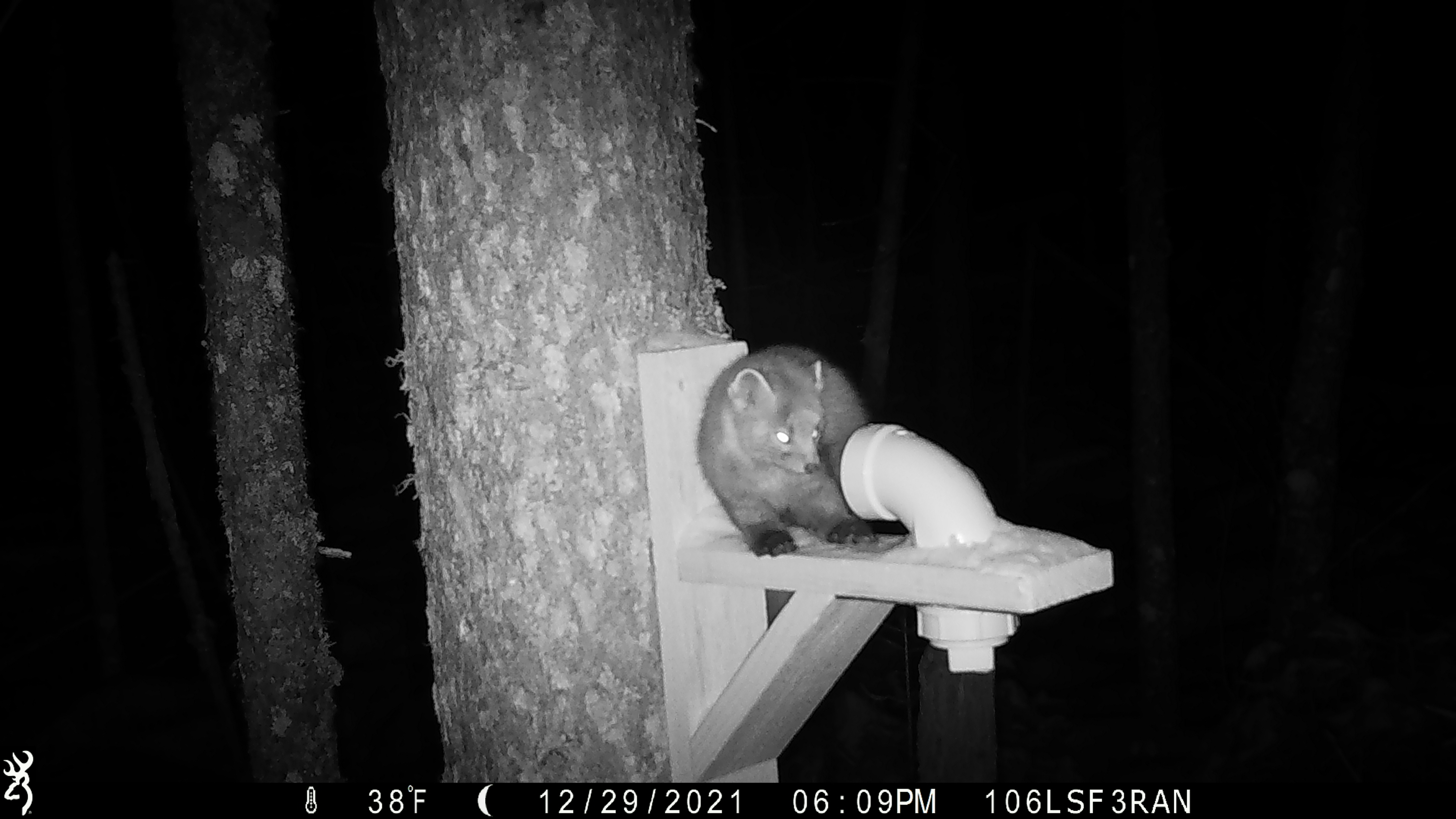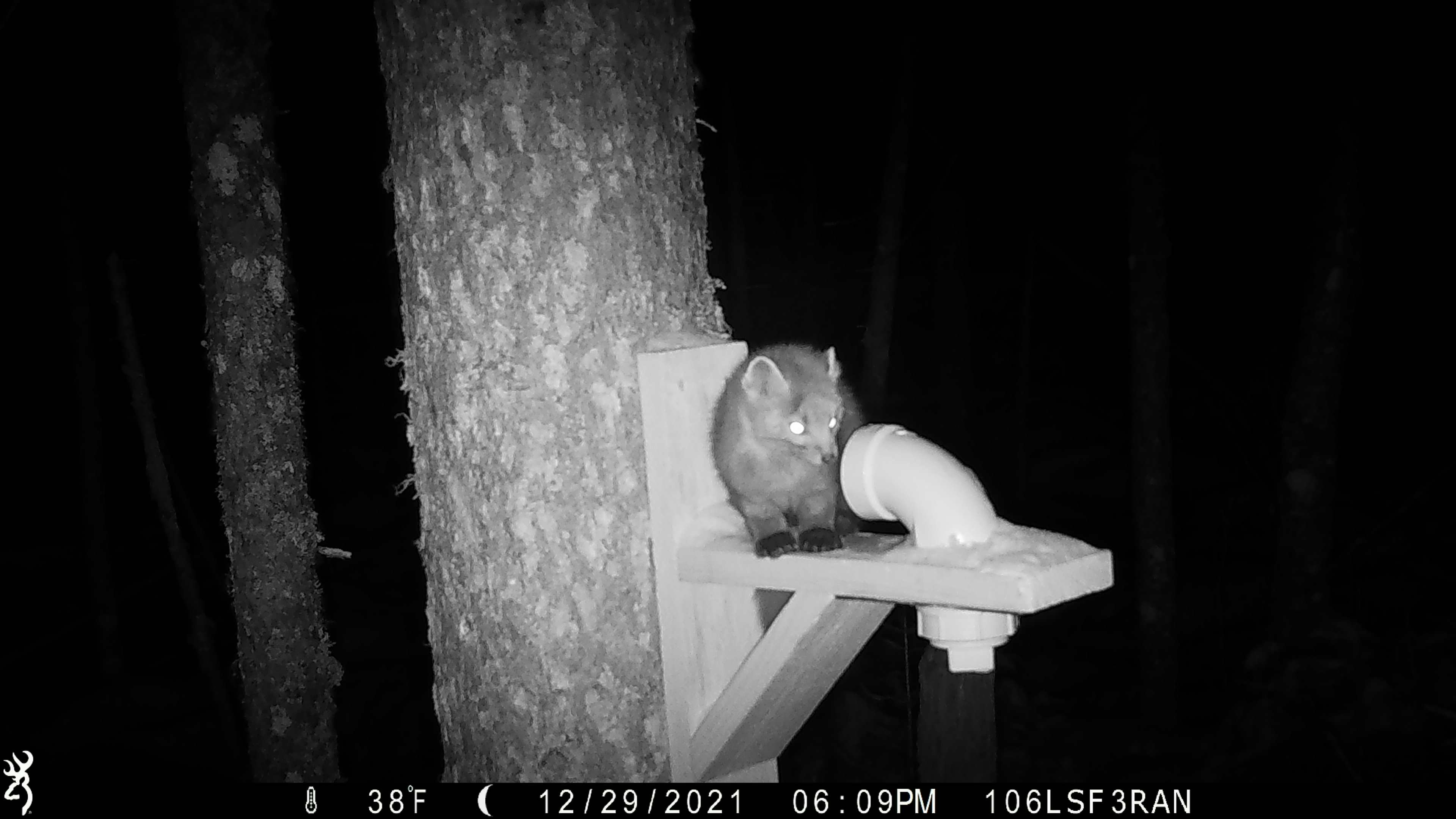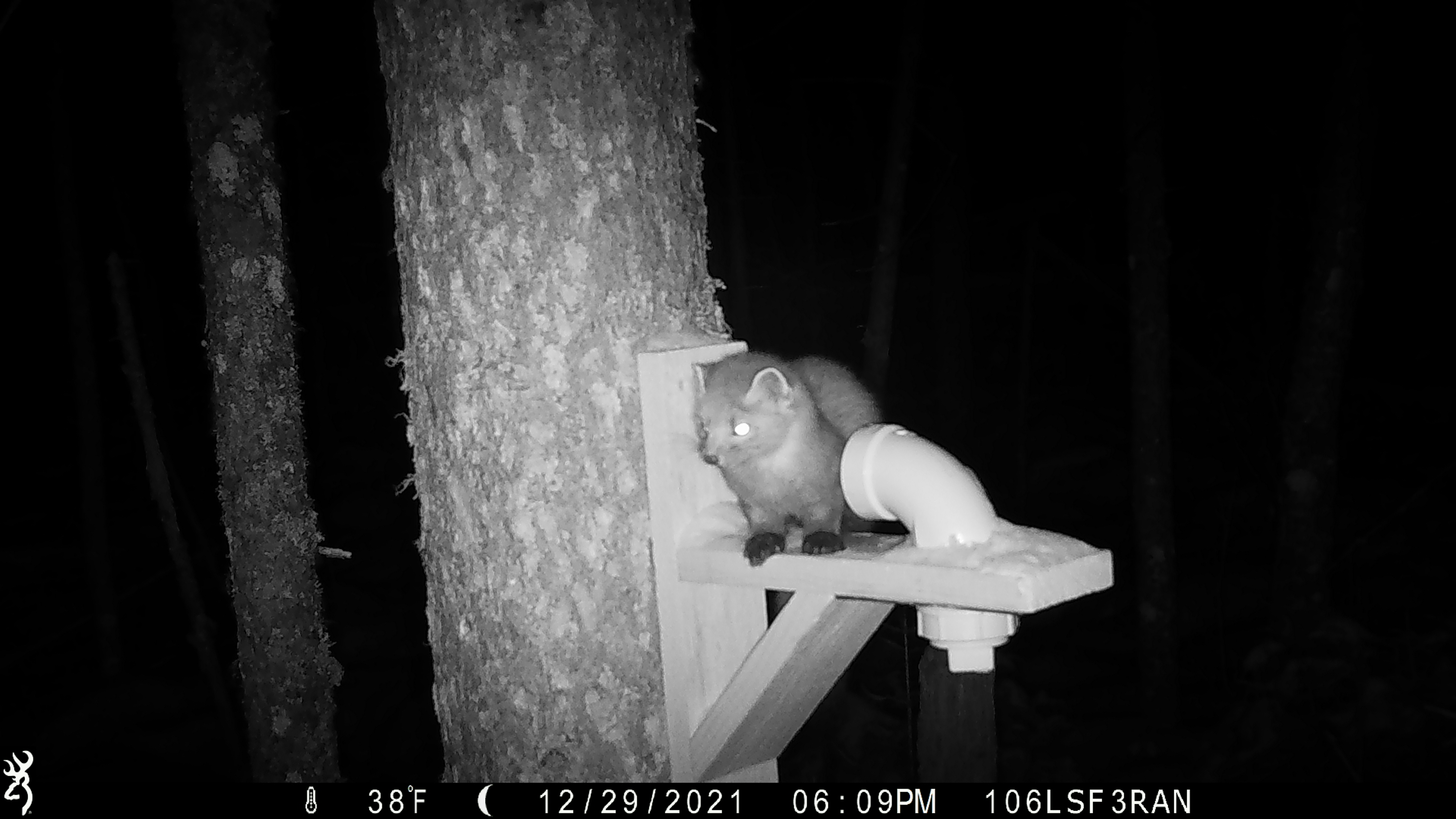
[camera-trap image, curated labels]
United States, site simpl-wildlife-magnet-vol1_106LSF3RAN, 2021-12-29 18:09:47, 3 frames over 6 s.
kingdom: Animalia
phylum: Chordata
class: Mammalia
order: Carnivora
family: Mustelidae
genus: Martes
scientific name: Martes americana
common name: american marten